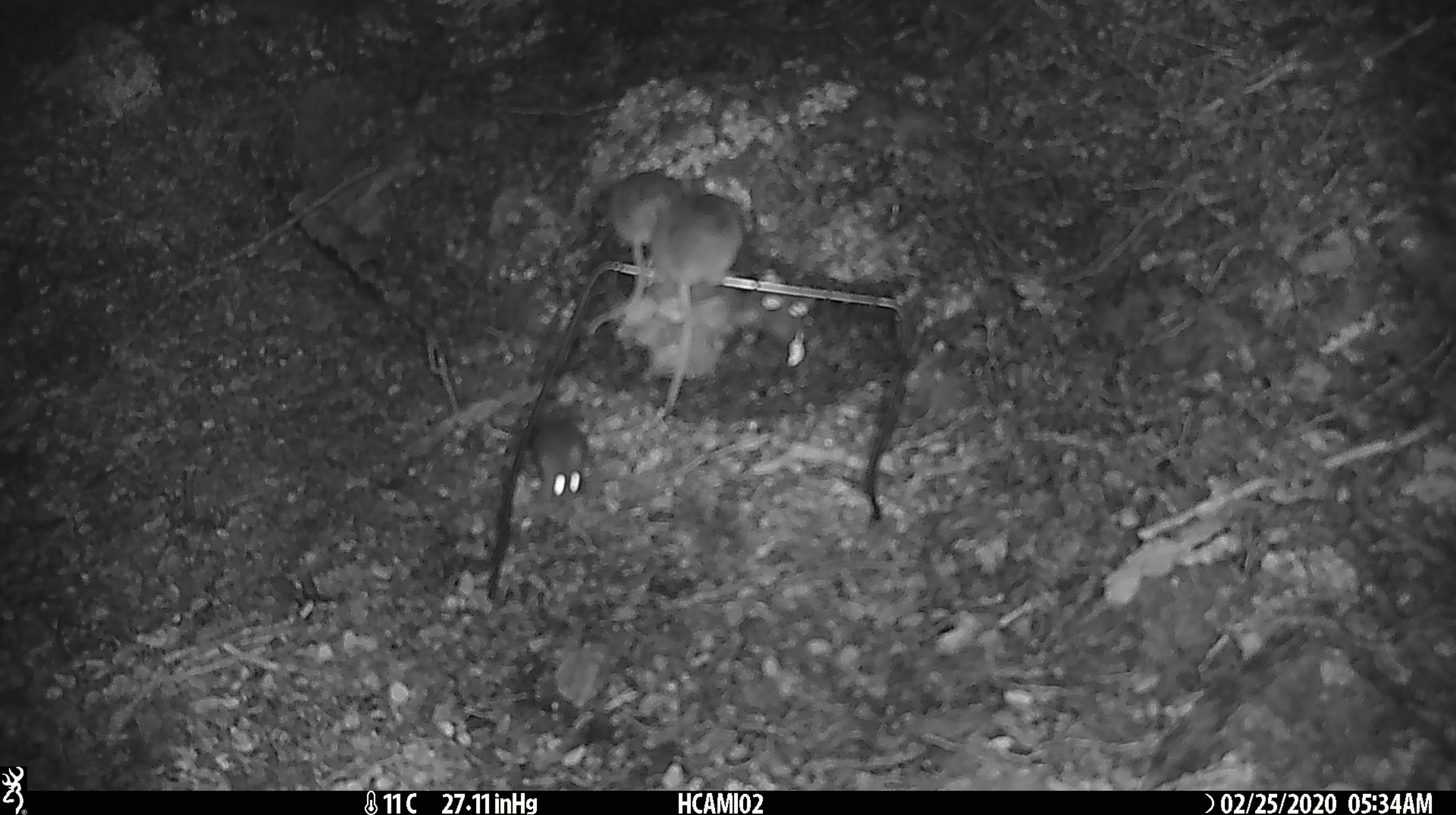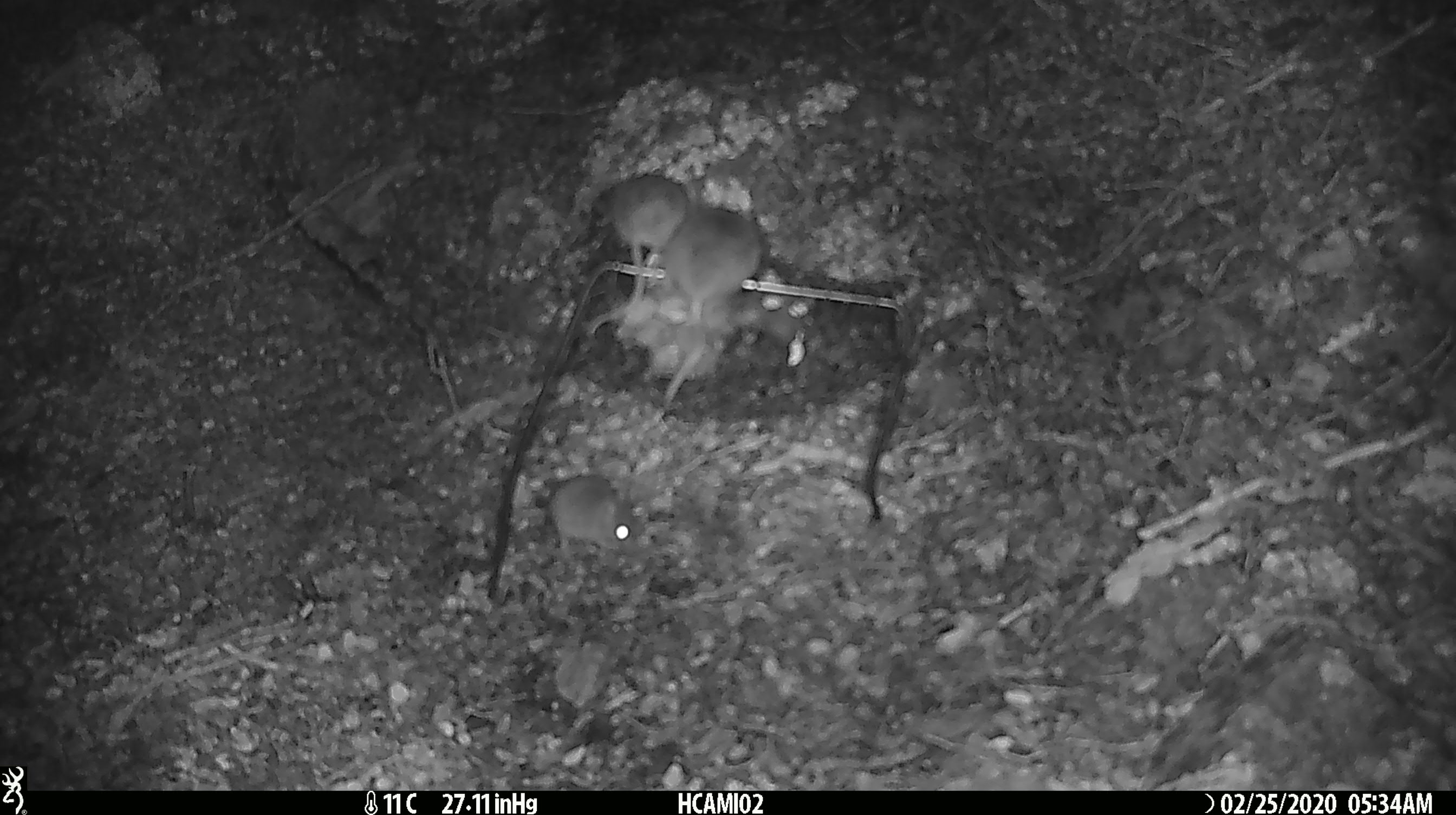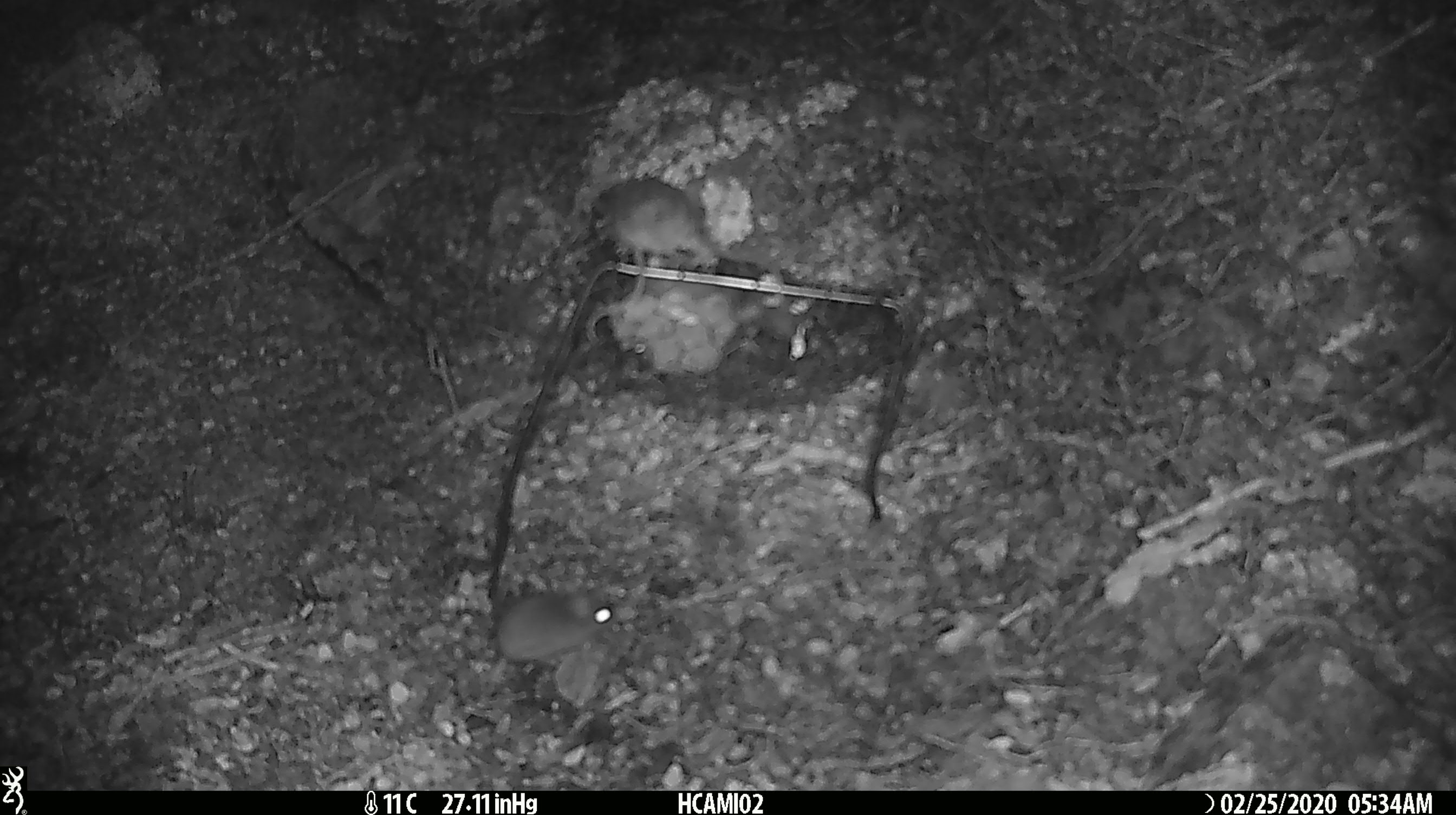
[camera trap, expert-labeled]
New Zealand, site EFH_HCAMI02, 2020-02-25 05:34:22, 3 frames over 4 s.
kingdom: Animalia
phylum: Chordata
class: Mammalia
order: Rodentia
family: Muridae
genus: Mus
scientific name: Mus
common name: mouse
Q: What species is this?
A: Mouse (Mus).